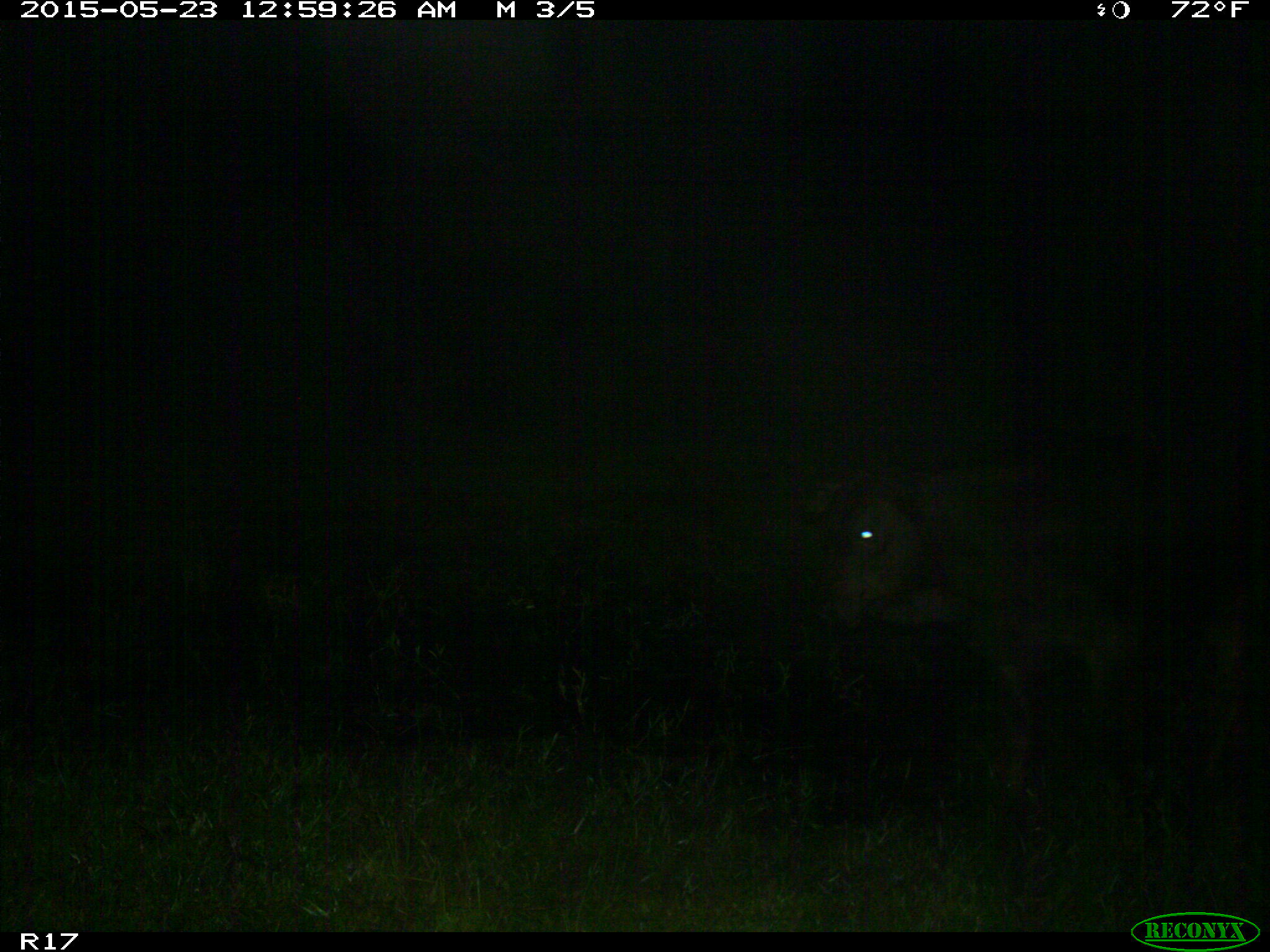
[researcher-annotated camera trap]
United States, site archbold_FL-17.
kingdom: Animalia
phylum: Chordata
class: Mammalia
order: Artiodactyla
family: Bovidae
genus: Bos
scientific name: Bos taurus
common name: domestic cow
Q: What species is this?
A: Bos taurus (domestic cow).